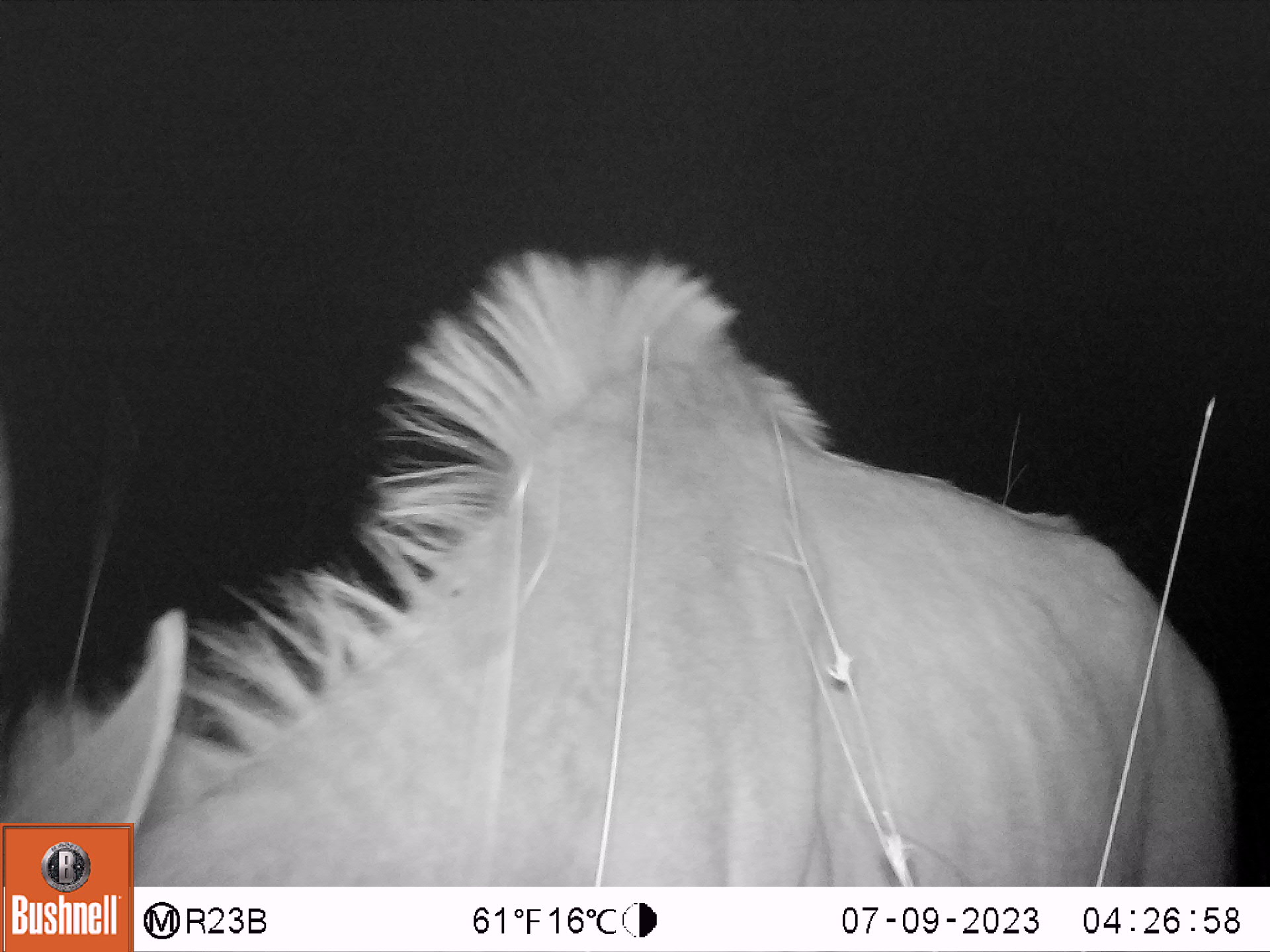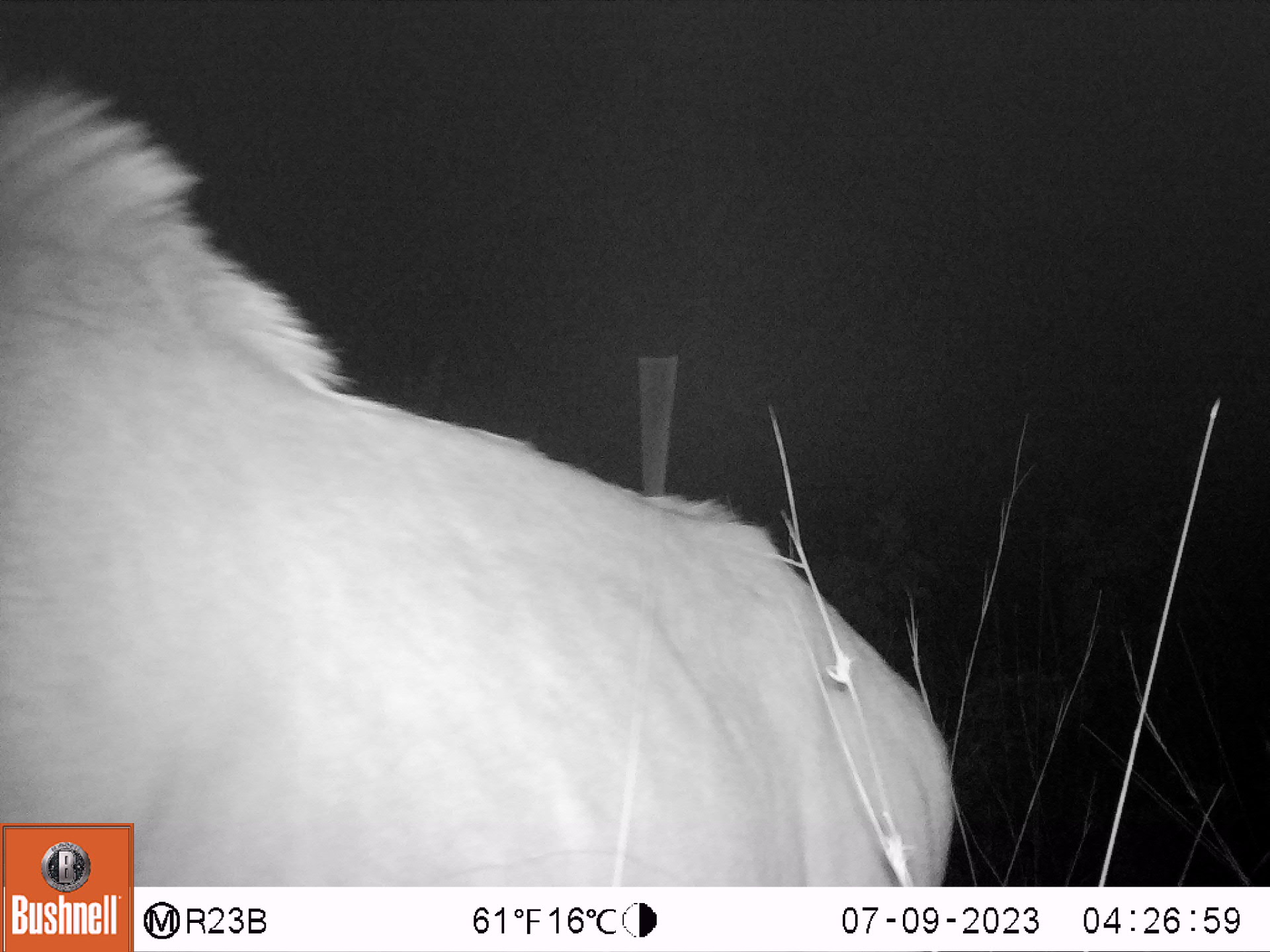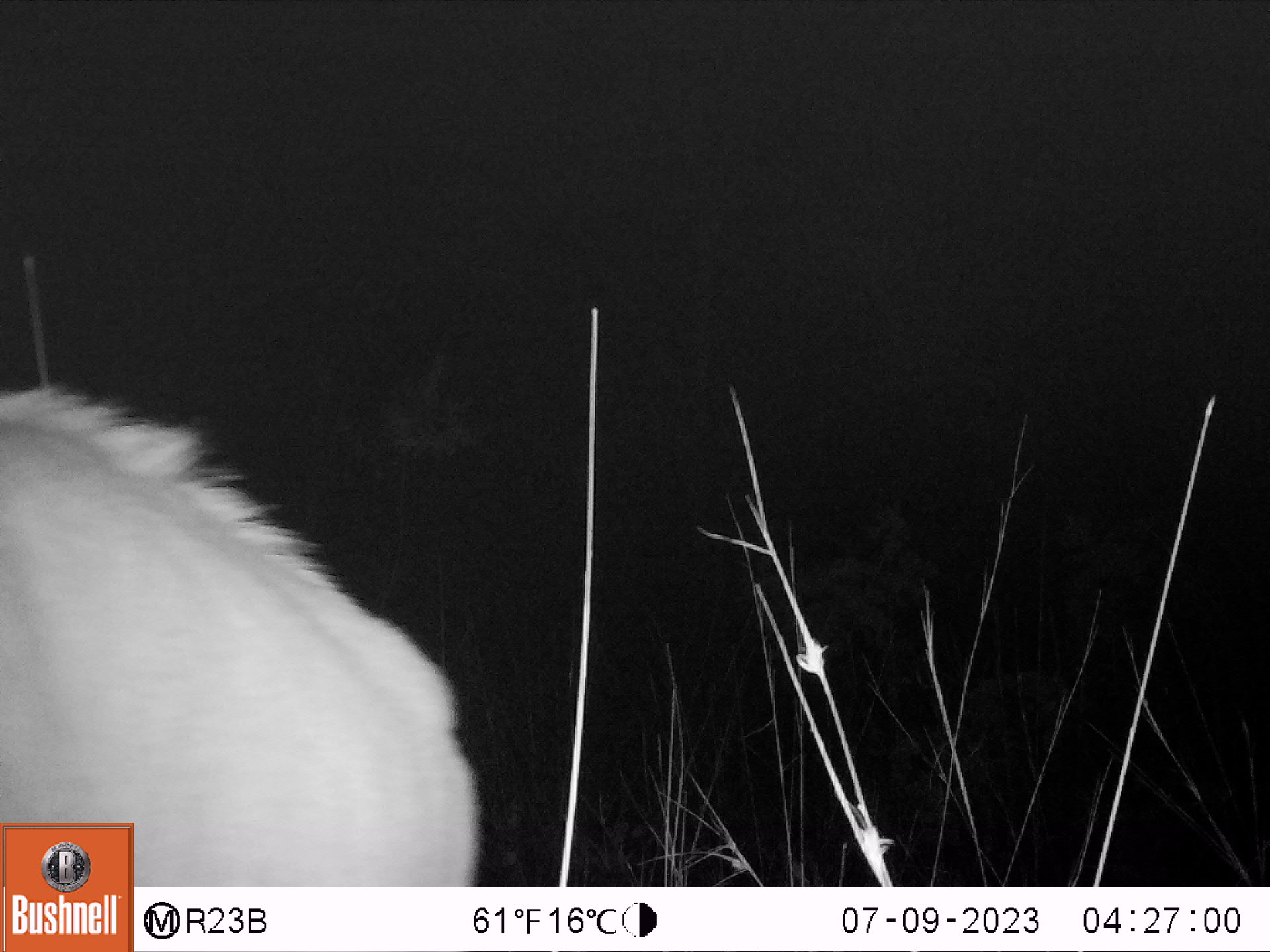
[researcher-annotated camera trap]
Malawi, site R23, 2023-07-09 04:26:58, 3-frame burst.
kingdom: Animalia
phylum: Chordata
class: Mammalia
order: Artiodactyla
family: Bovidae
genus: Tragelaphus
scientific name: Tragelaphus strepsiceros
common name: greater kudu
Greater kudu (Tragelaphus strepsiceros), count 1.